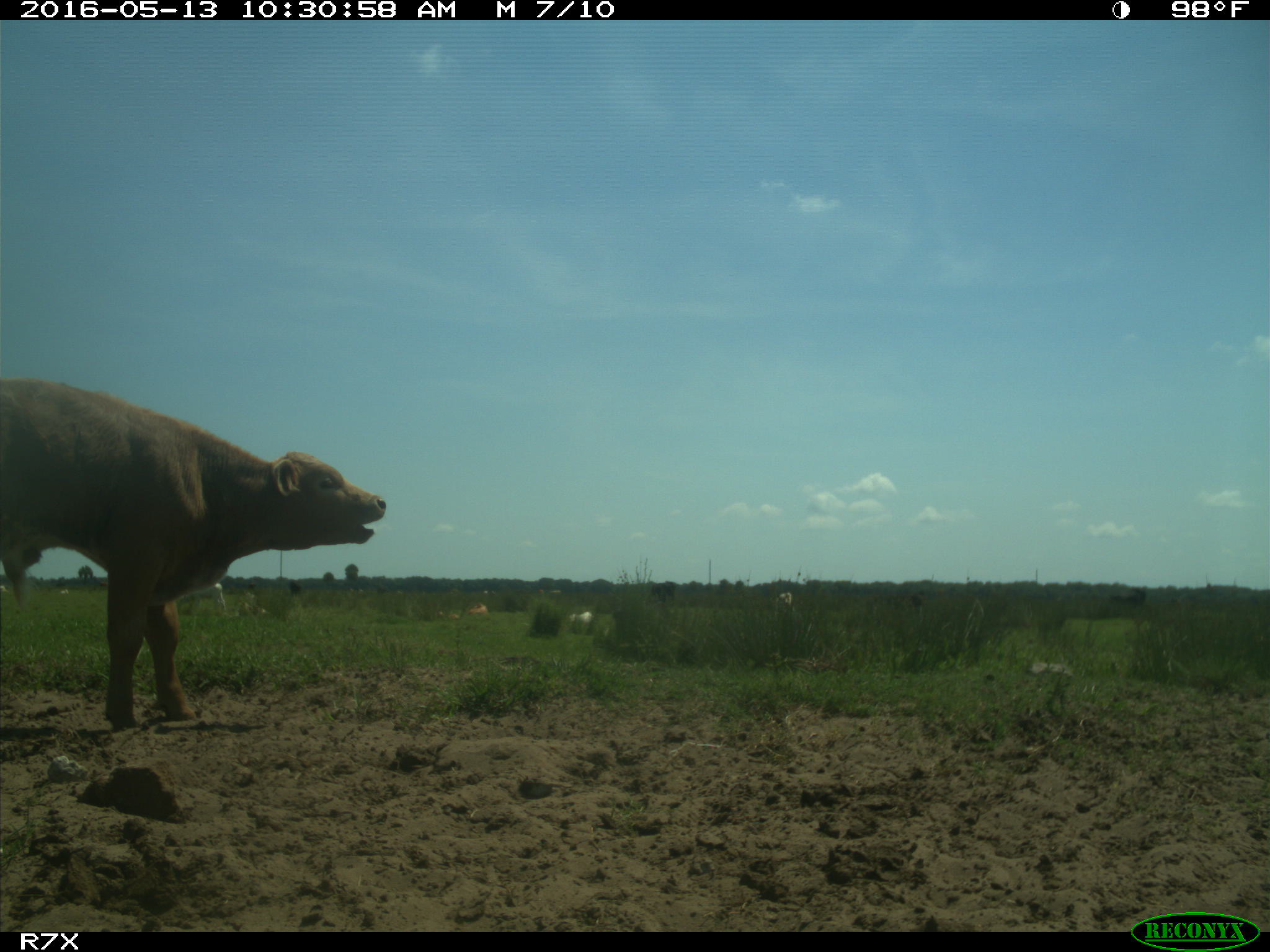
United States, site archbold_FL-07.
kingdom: Animalia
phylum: Chordata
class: Mammalia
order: Artiodactyla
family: Bovidae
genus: Bos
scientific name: Bos taurus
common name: domestic cow